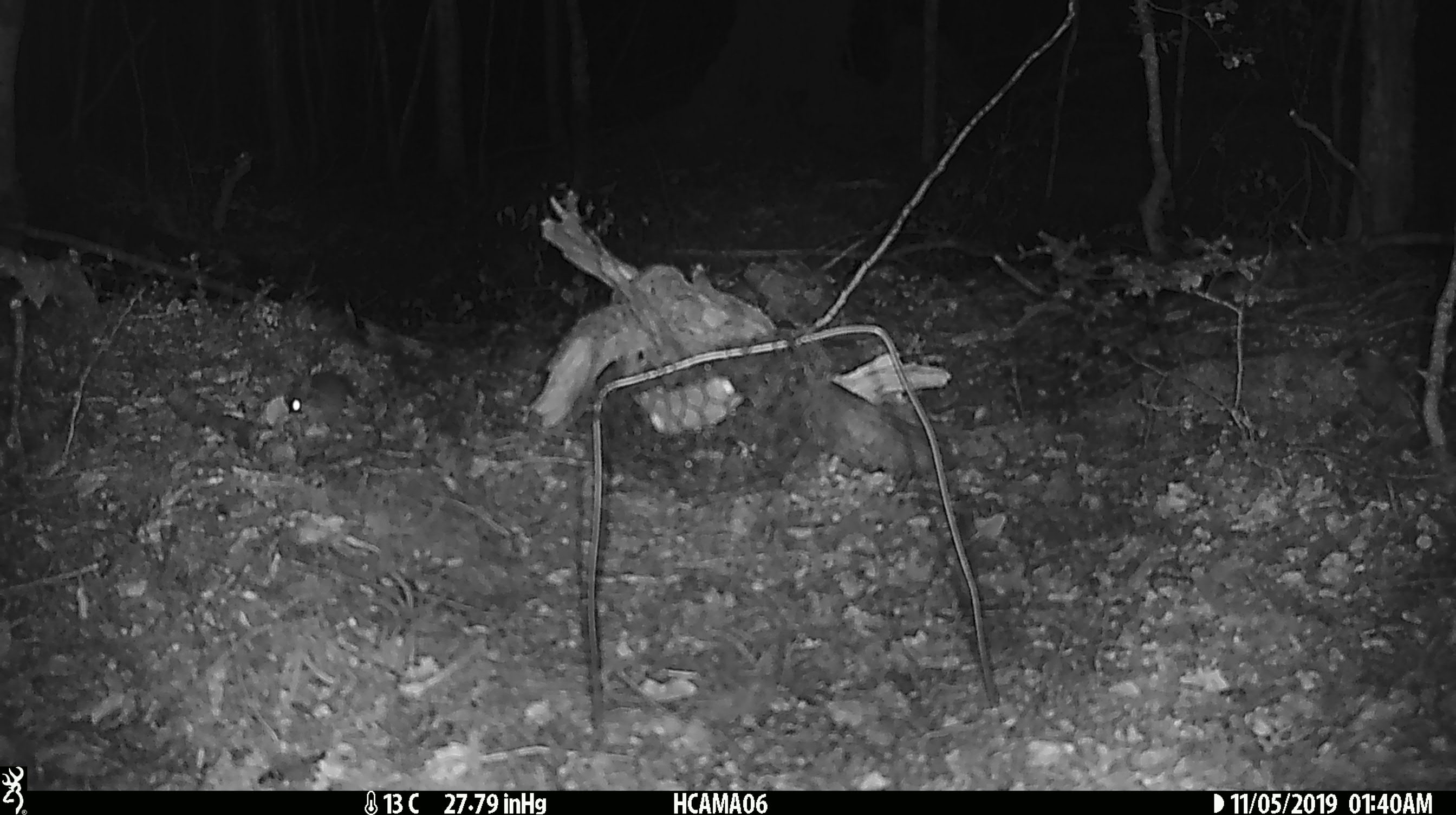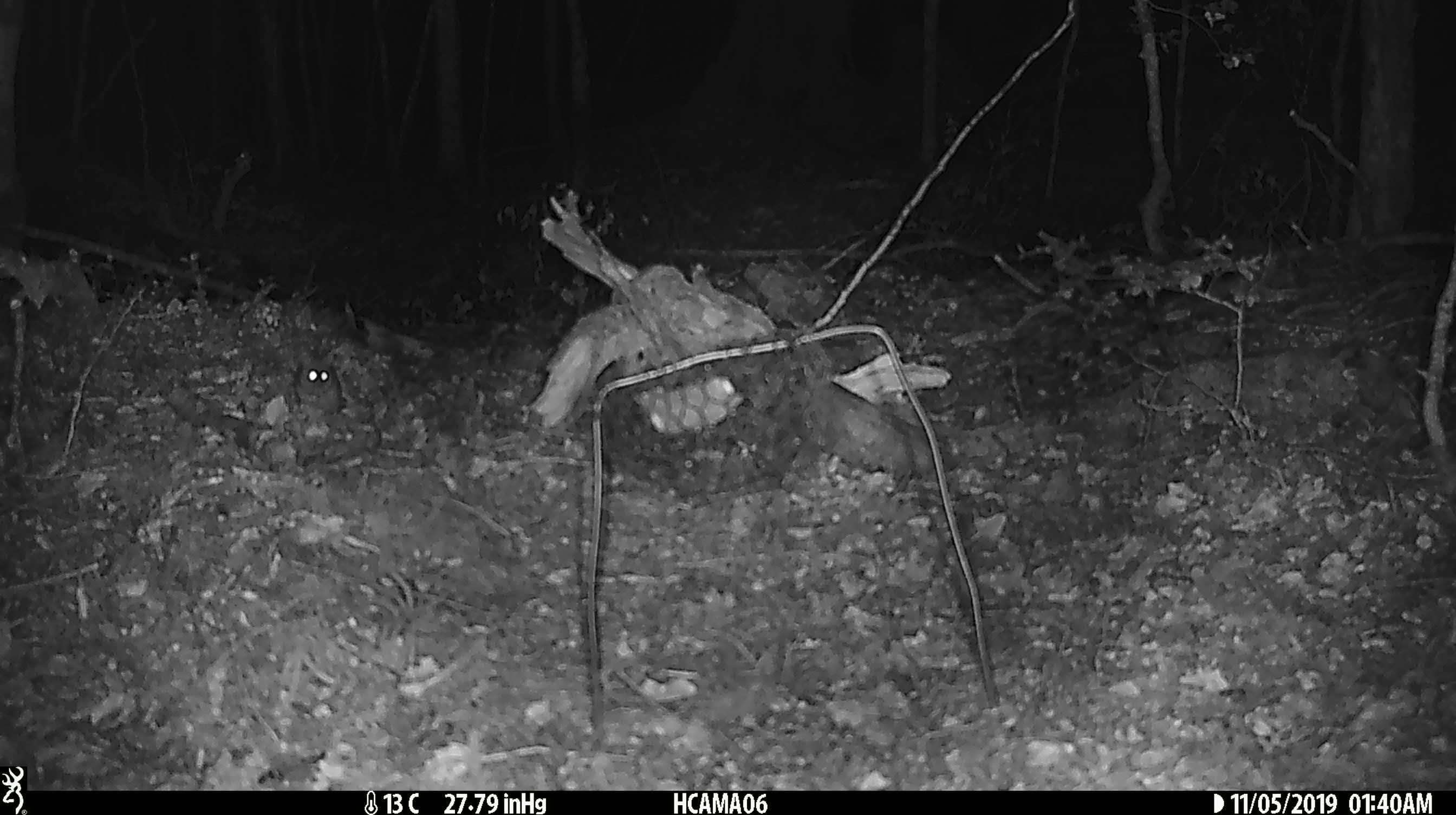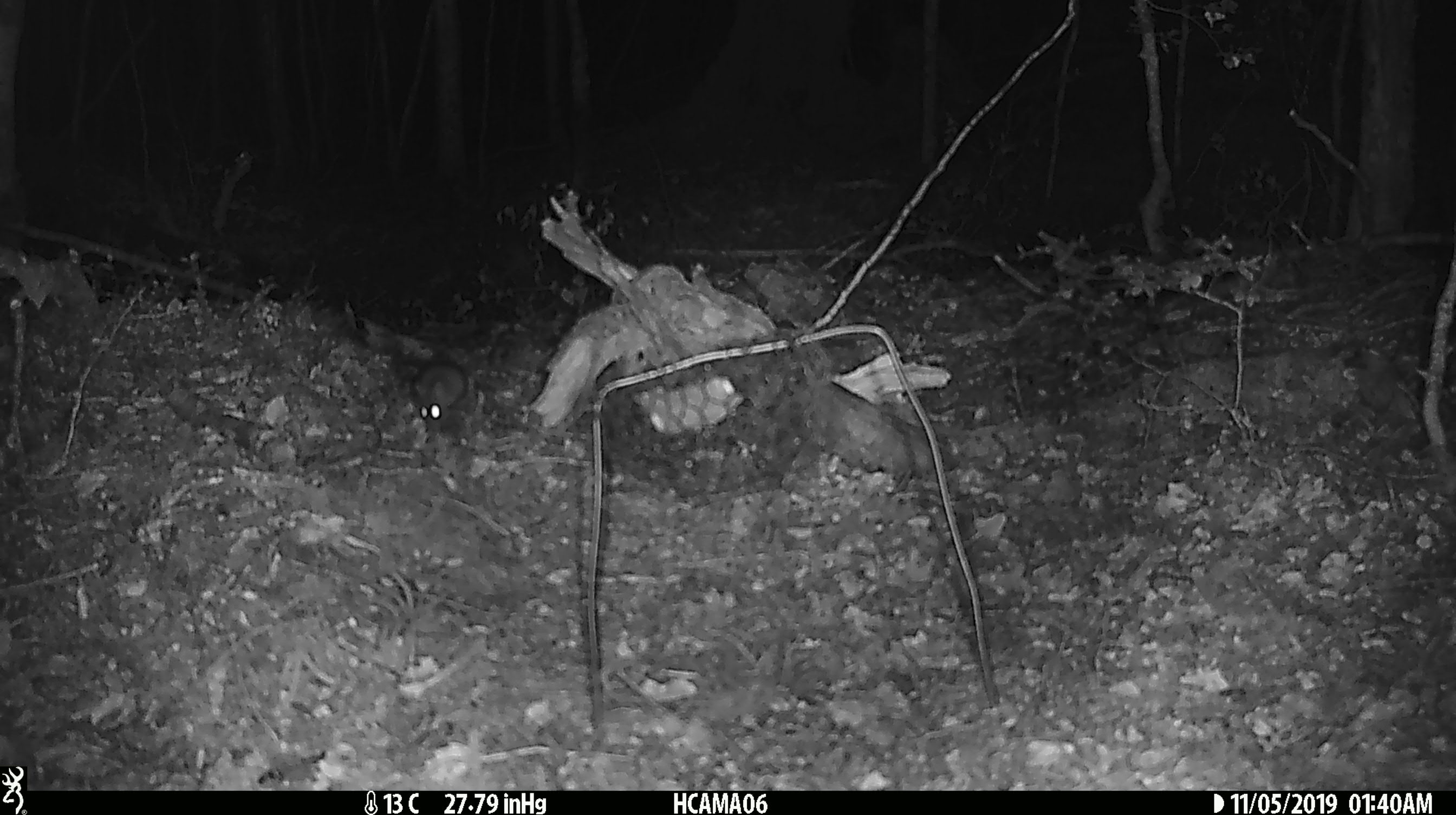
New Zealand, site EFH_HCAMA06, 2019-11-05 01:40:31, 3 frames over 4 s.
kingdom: Animalia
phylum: Chordata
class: Mammalia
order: Rodentia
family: Muridae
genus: Mus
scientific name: Mus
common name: mouse